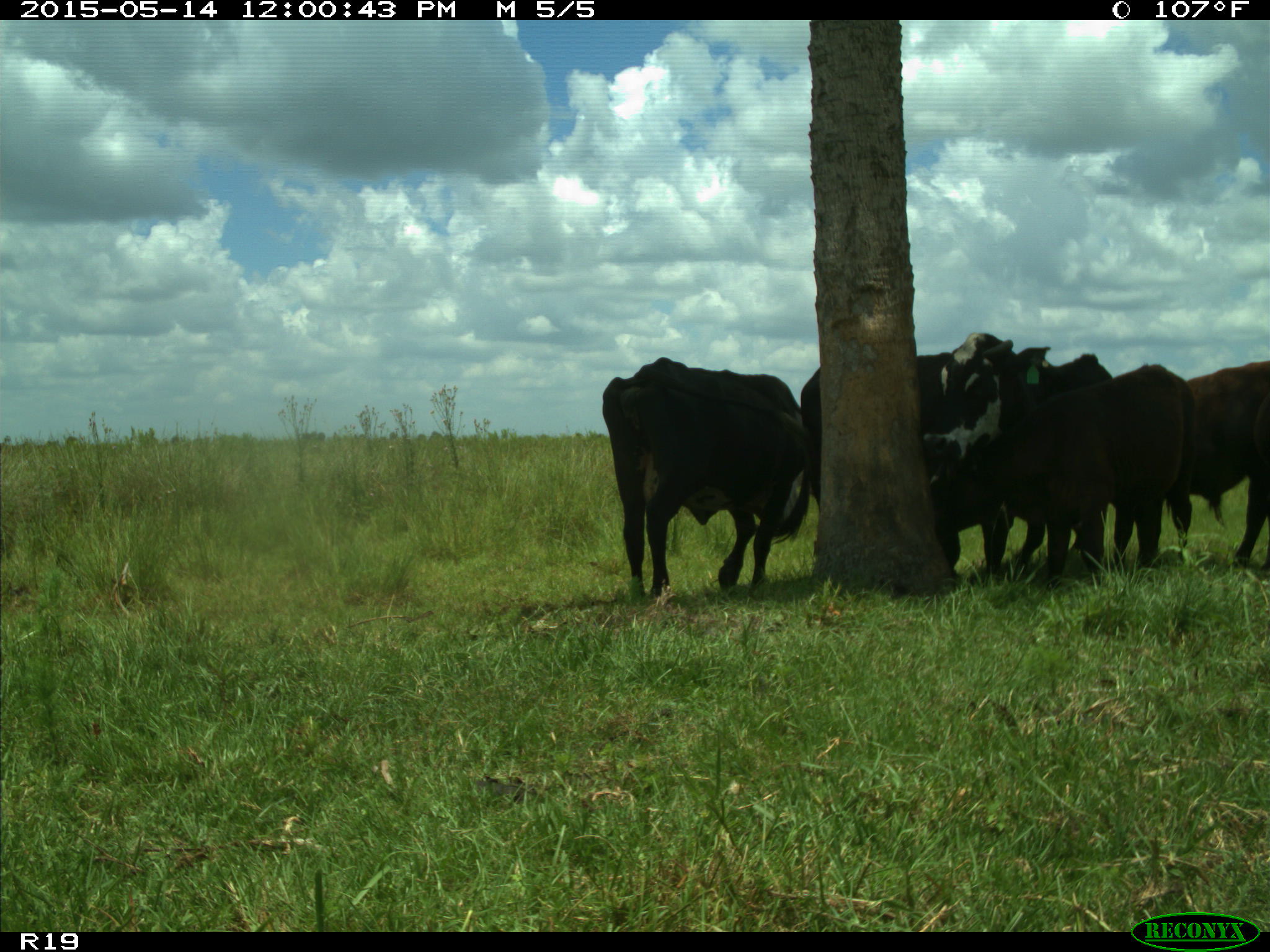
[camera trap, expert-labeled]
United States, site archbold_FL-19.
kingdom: Animalia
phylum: Chordata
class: Mammalia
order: Artiodactyla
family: Bovidae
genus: Bos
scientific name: Bos taurus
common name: domestic cow